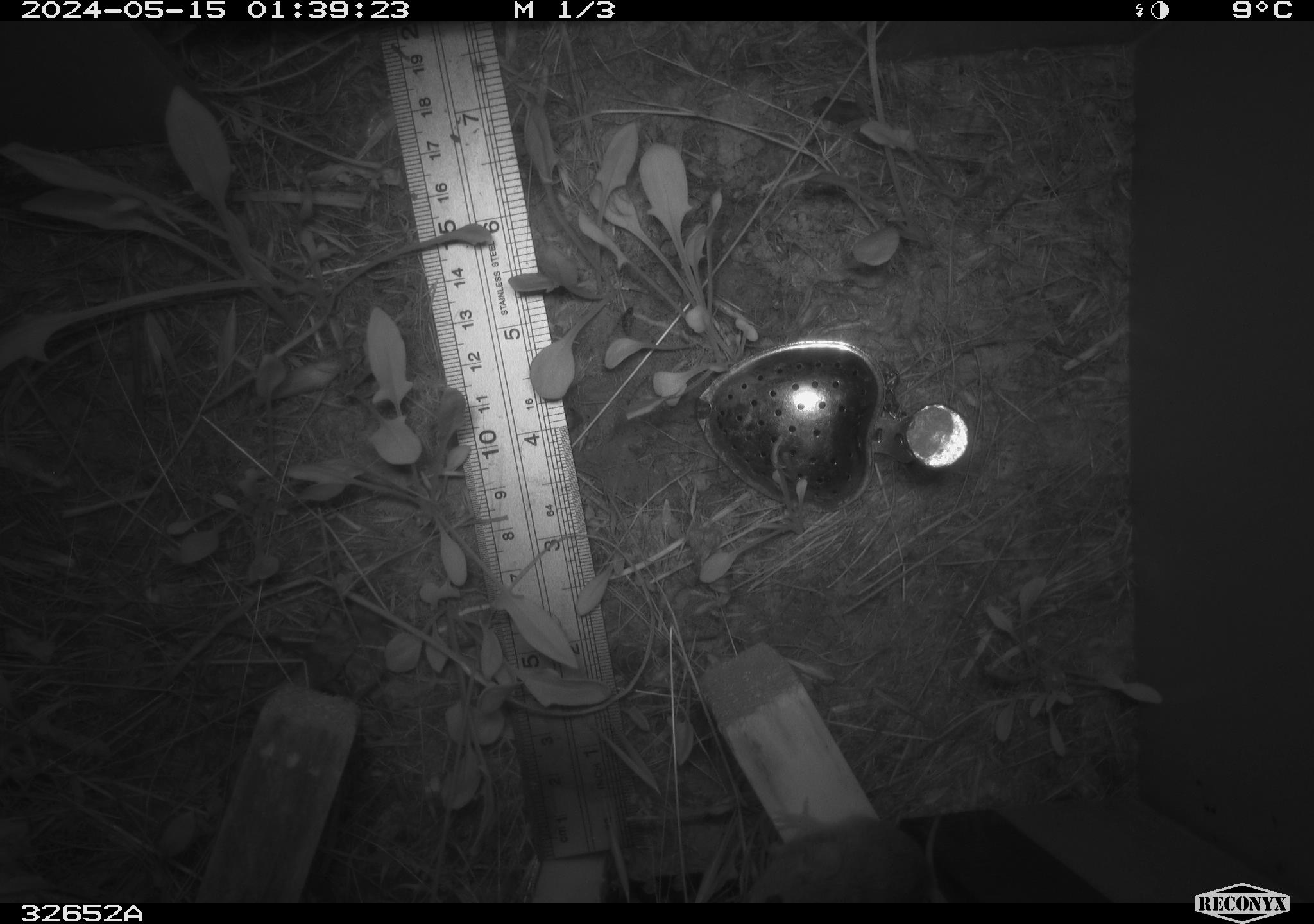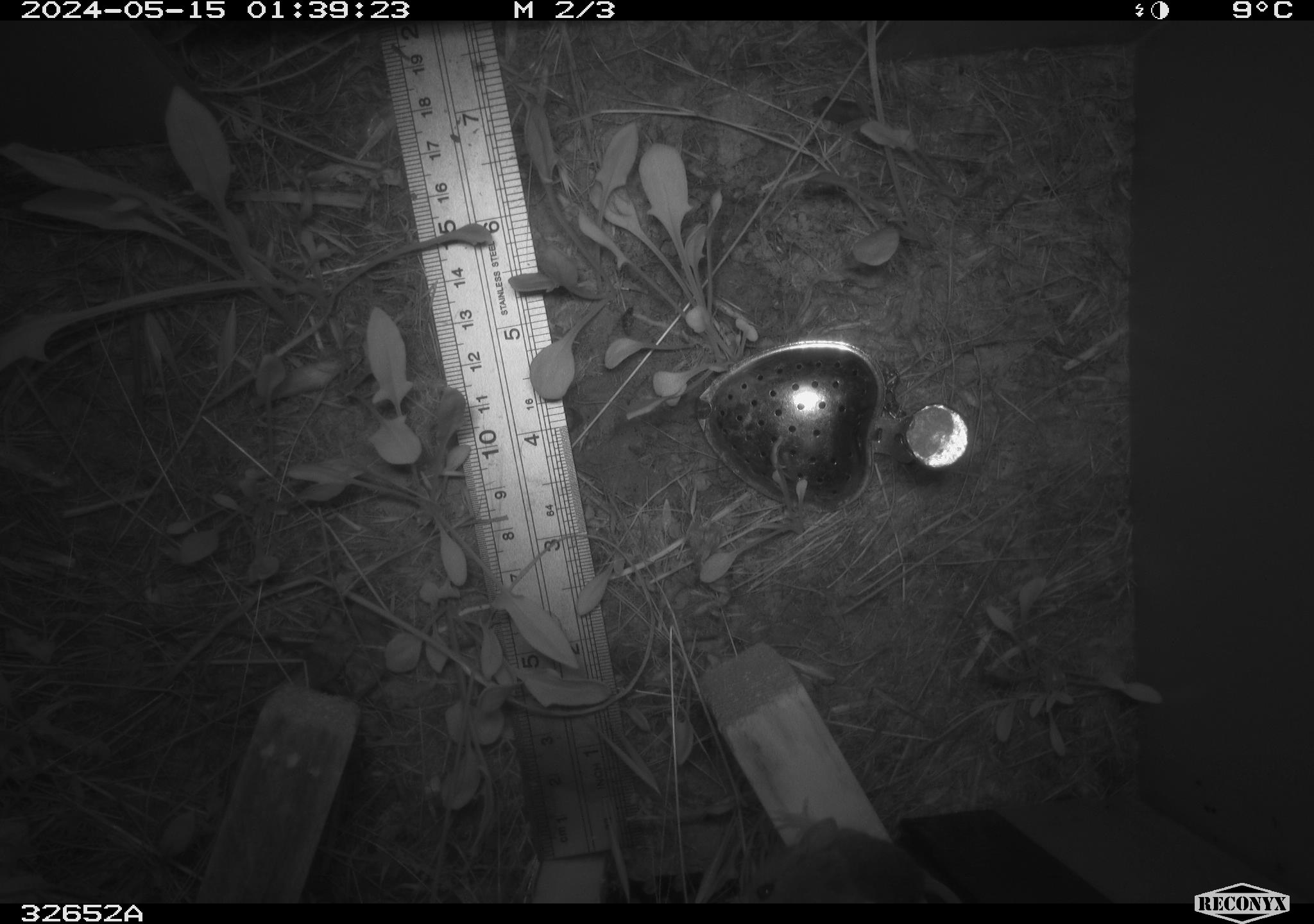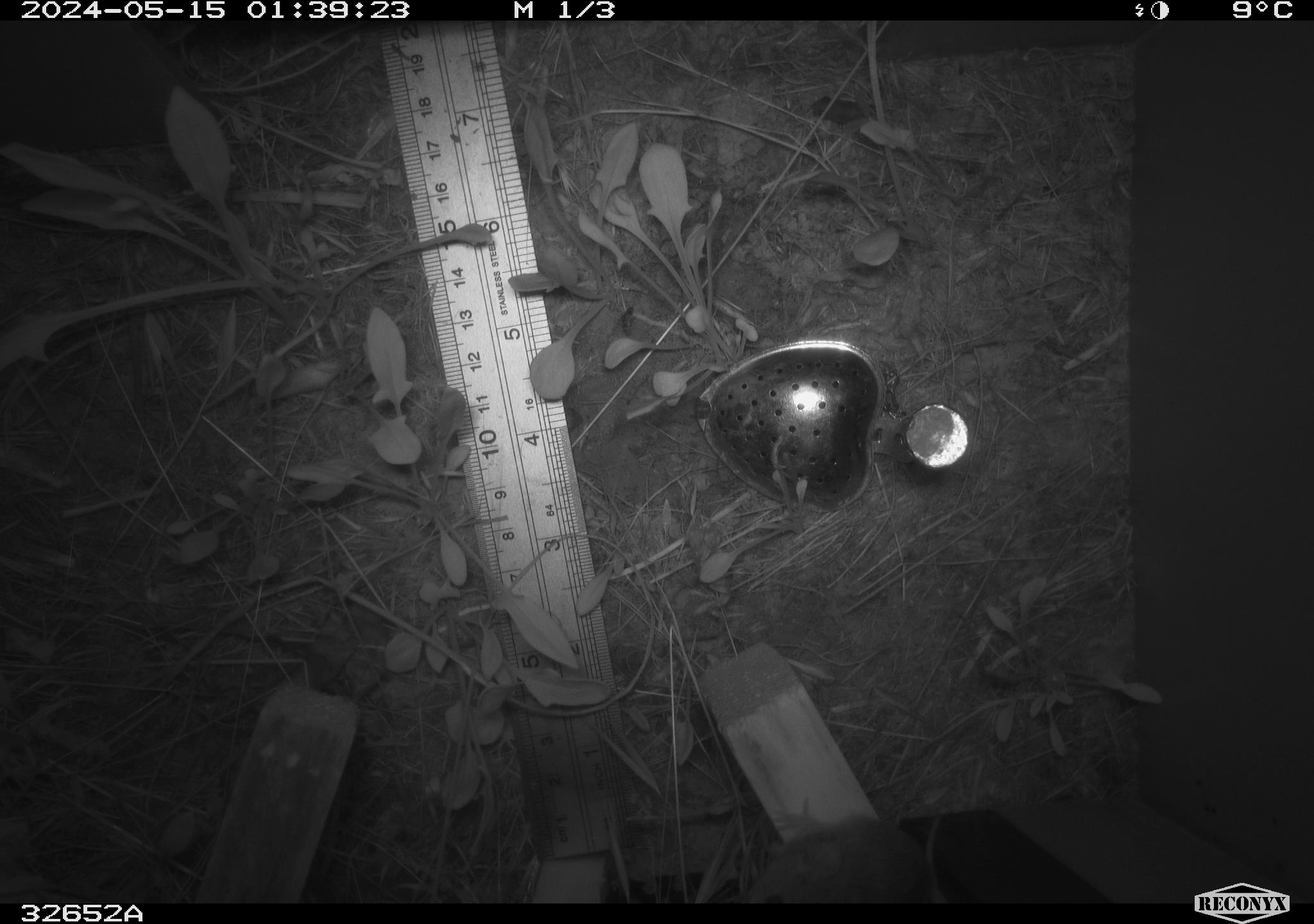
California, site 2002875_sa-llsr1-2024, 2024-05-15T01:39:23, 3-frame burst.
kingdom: Animalia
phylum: Chordata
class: Mammalia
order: Rodentia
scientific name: Rodentia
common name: mouse species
Mouse species (Rodentia).